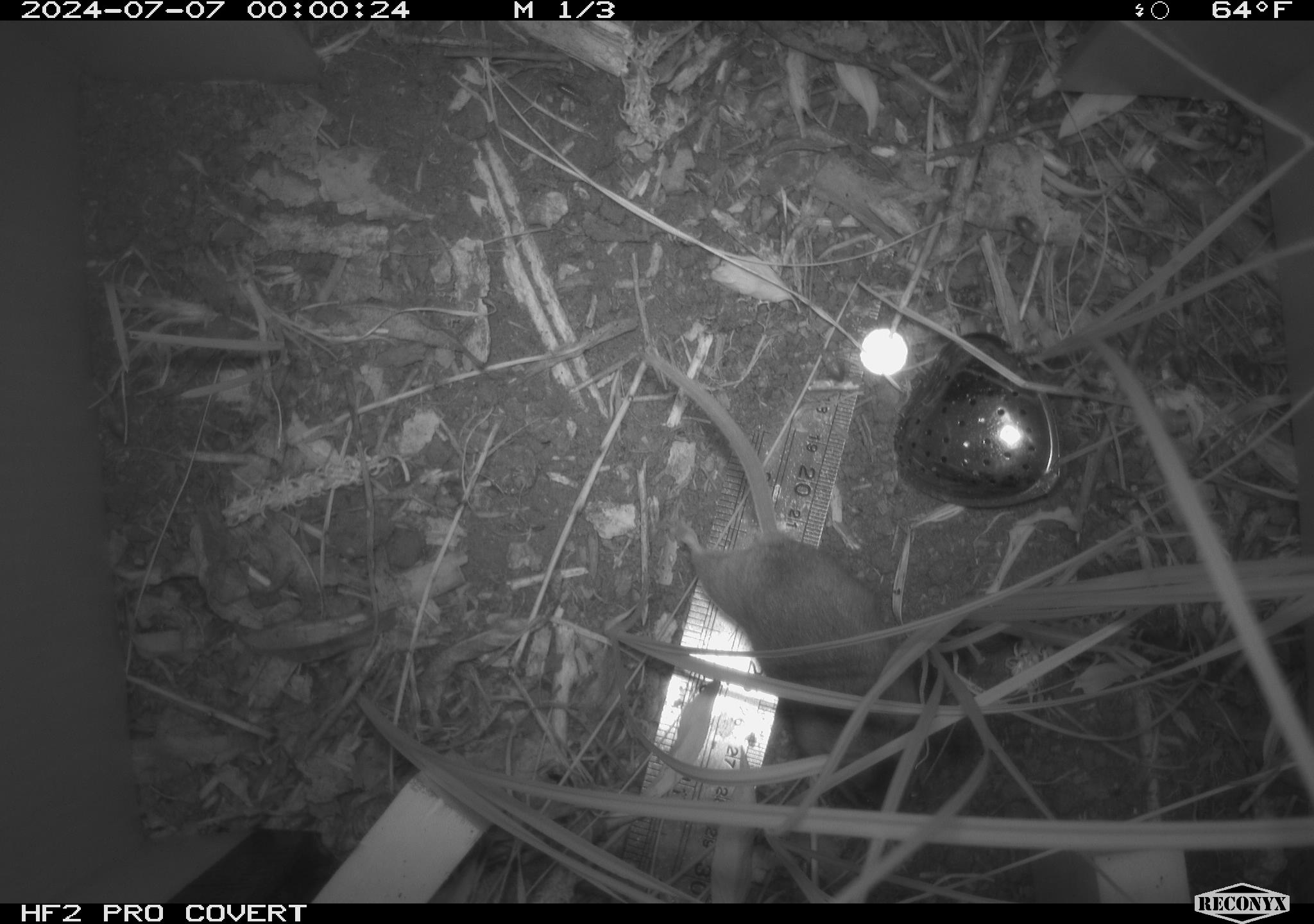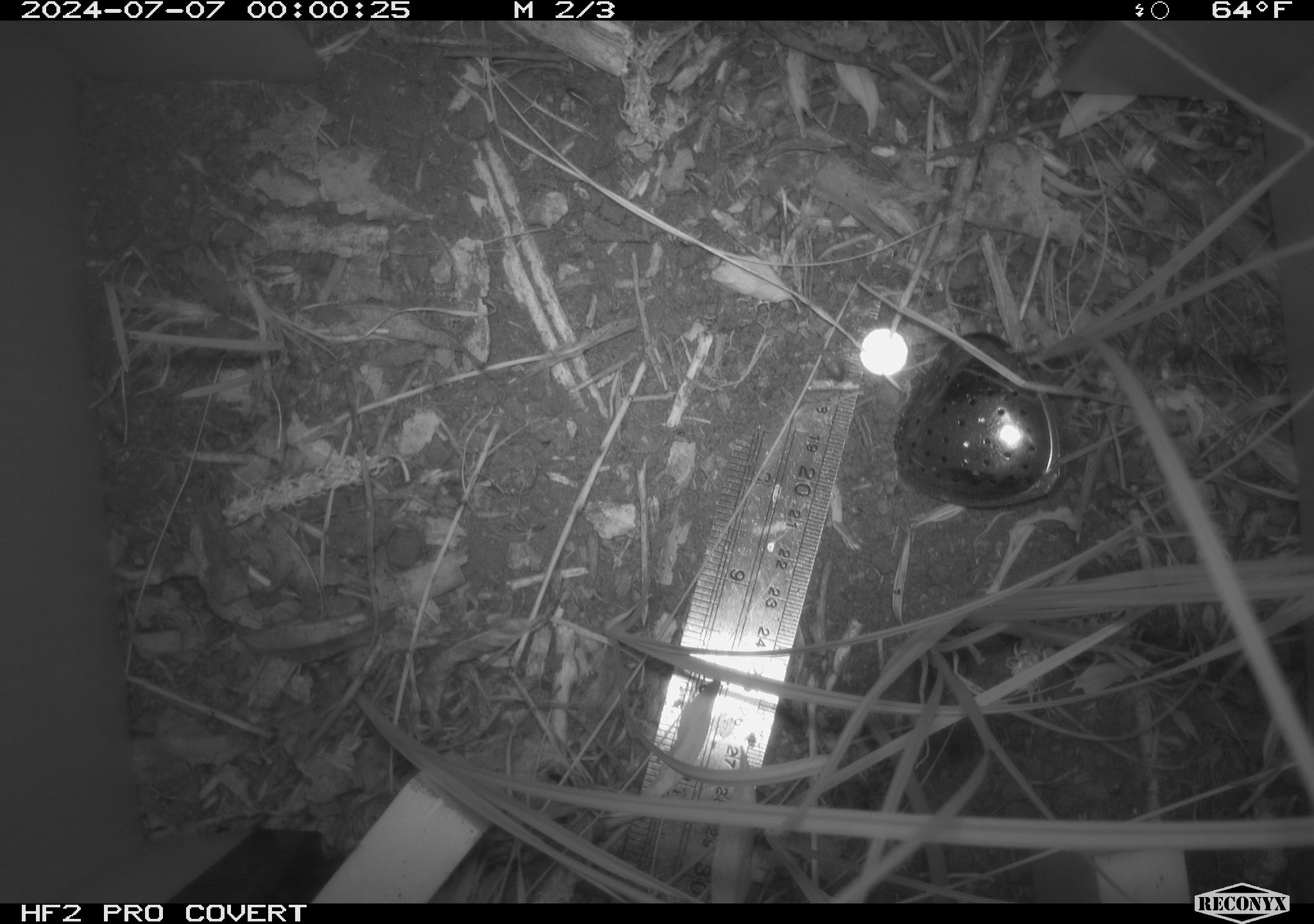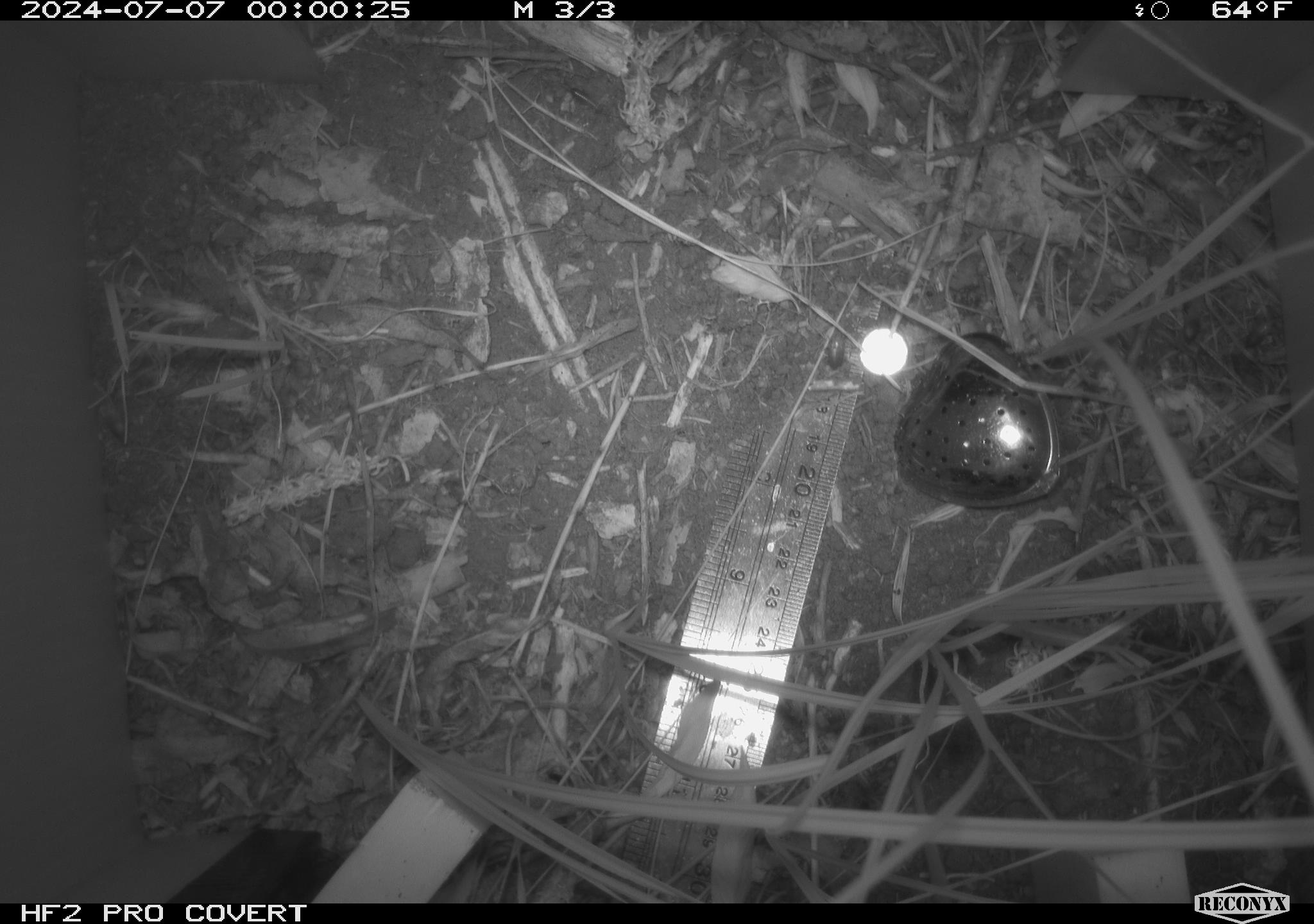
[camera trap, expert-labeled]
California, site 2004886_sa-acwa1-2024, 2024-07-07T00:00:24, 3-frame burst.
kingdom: Animalia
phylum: Chordata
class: Mammalia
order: Rodentia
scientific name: Rodentia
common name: mouse species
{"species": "mouse species (Rodentia)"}